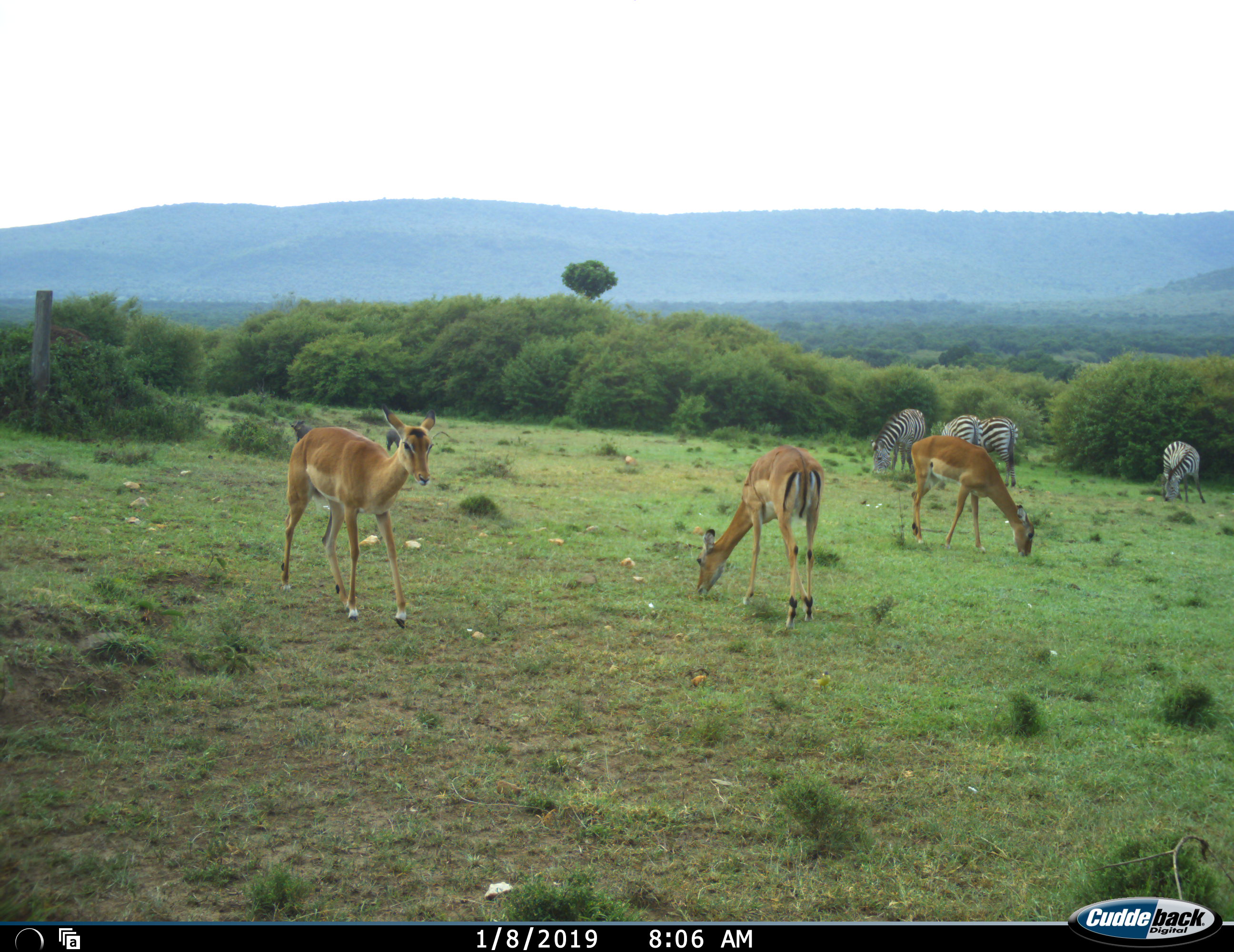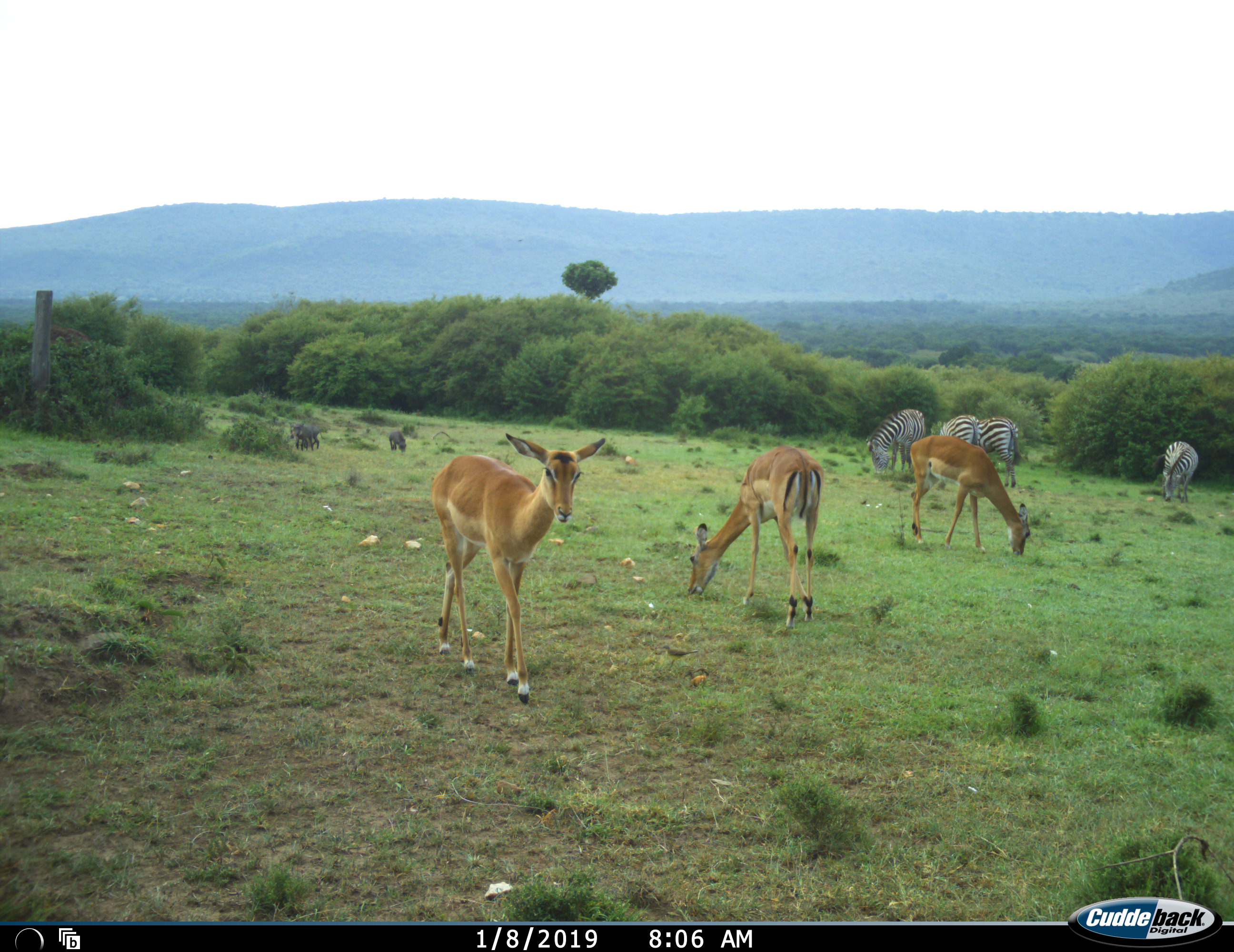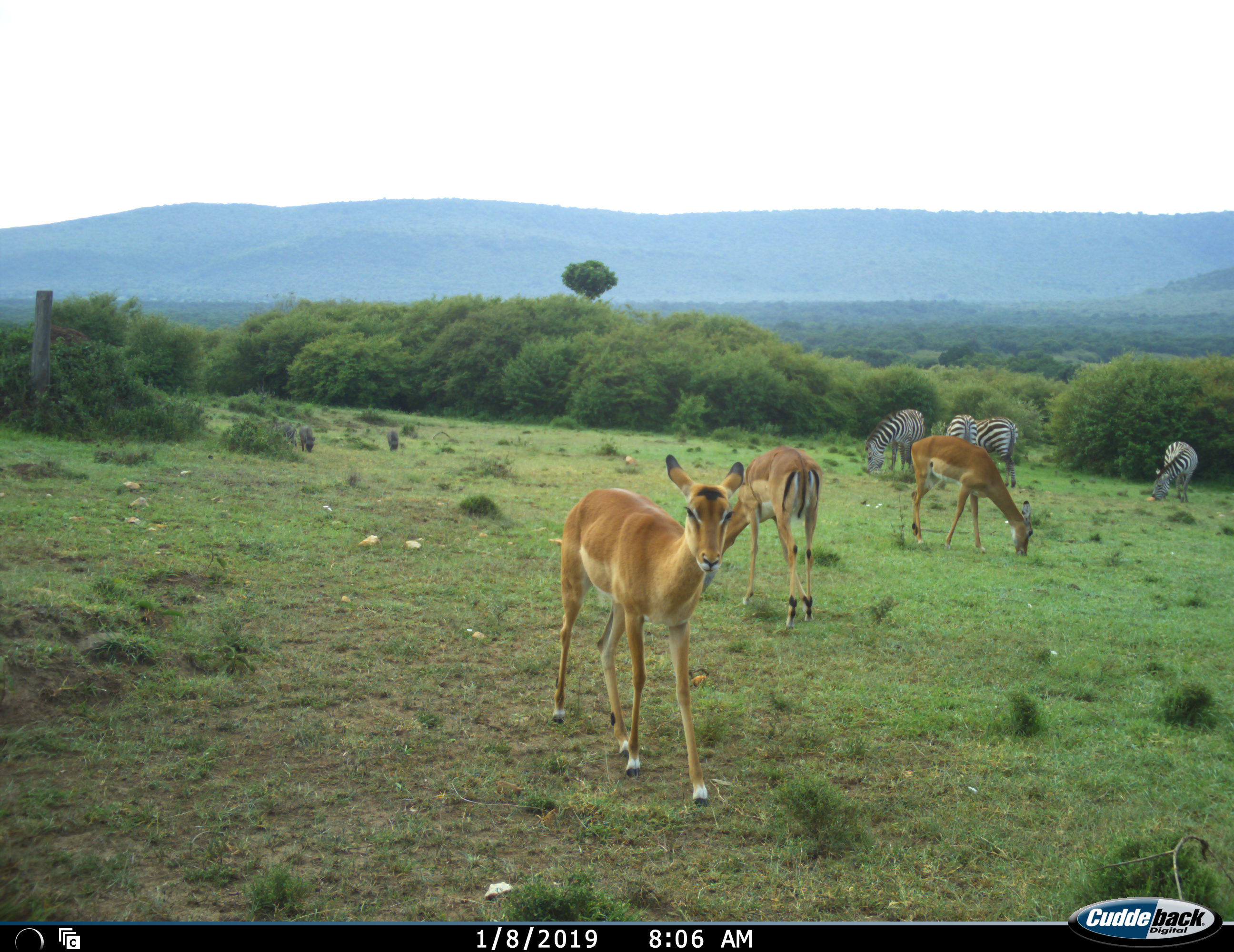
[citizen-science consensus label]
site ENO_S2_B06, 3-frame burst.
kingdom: Animalia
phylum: Chordata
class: Mammalia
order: Artiodactyla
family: Bovidae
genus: Aepyceros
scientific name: Aepyceros melampus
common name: impala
Impala (Aepyceros melampus), count 3. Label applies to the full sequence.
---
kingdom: Animalia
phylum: Chordata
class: Mammalia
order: Artiodactyla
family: Suidae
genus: Phacochoerus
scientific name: Phacochoerus africanus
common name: warthog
Warthog (Phacochoerus africanus), count 3. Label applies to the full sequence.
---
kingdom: Animalia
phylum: Chordata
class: Mammalia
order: Perissodactyla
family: Equidae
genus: Equus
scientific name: Equus quagga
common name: plains zebra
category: zebraplains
Zebraplains (plains zebra) (Equus quagga), count 4. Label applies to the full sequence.